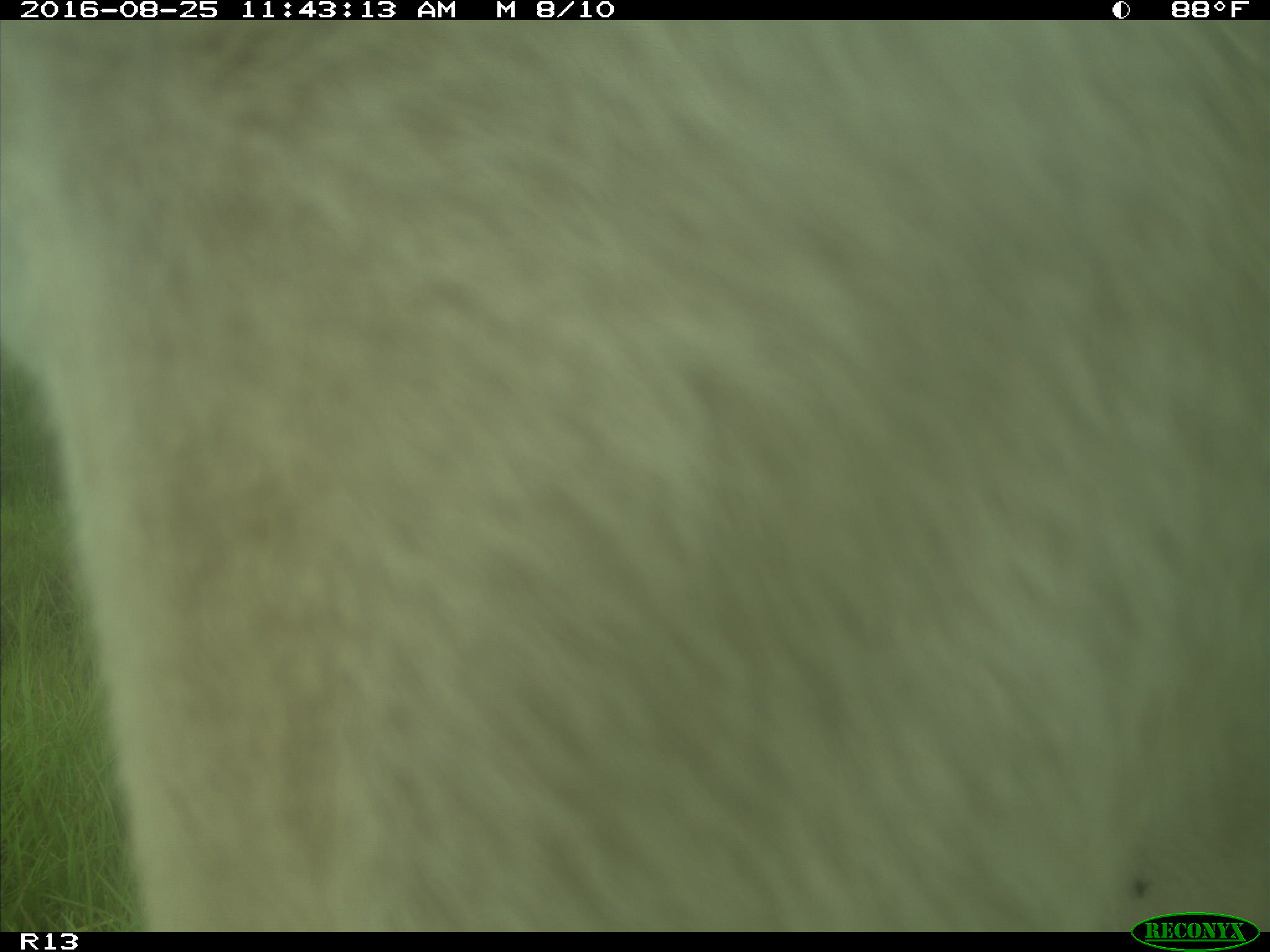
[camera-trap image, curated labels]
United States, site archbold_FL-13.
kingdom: Animalia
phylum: Chordata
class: Mammalia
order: Artiodactyla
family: Bovidae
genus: Bos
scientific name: Bos taurus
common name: domestic cow